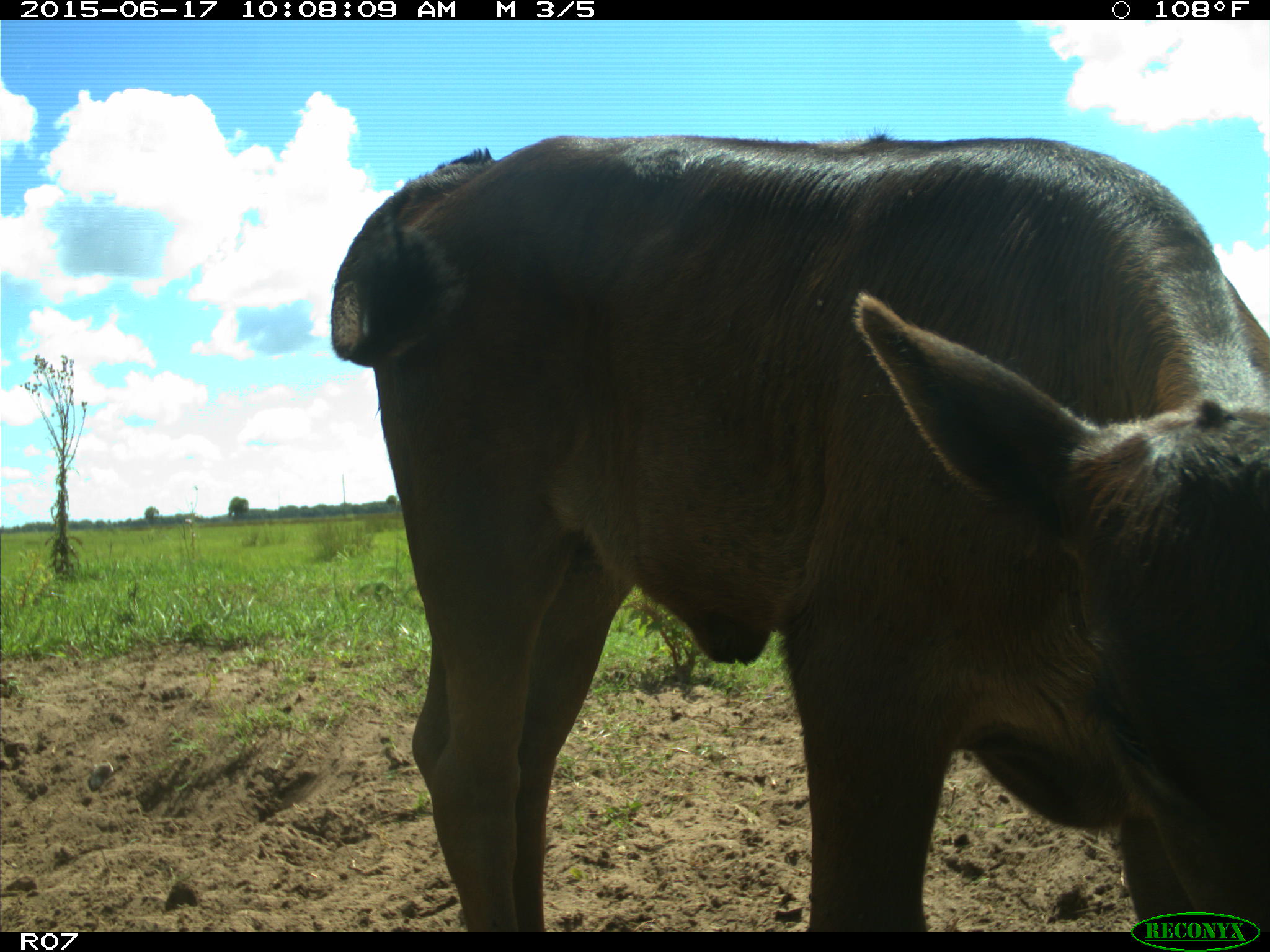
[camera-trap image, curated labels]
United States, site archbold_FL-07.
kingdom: Animalia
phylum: Chordata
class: Mammalia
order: Artiodactyla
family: Bovidae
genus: Bos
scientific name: Bos taurus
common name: domestic cow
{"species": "Bos taurus (domestic cow)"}